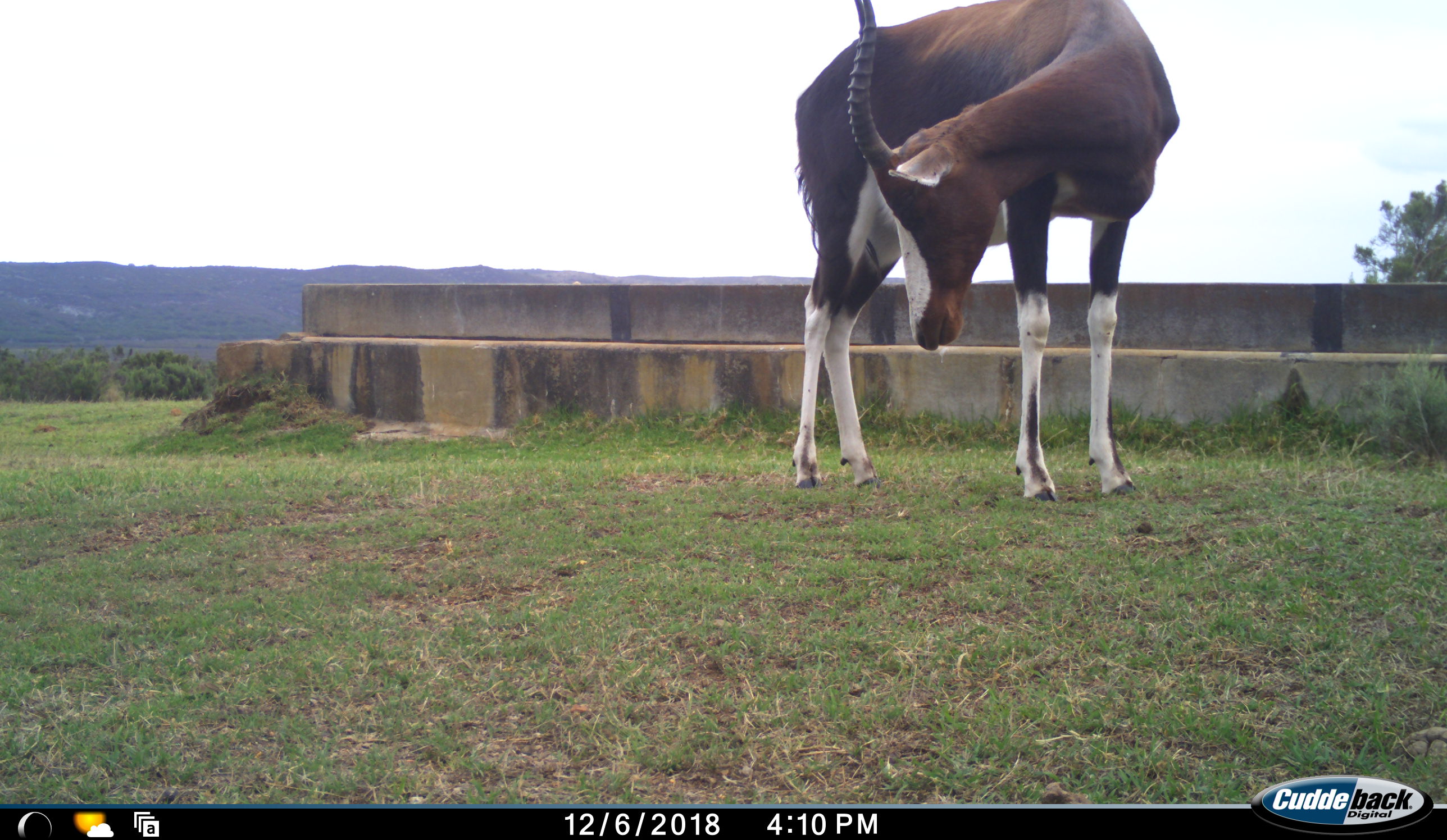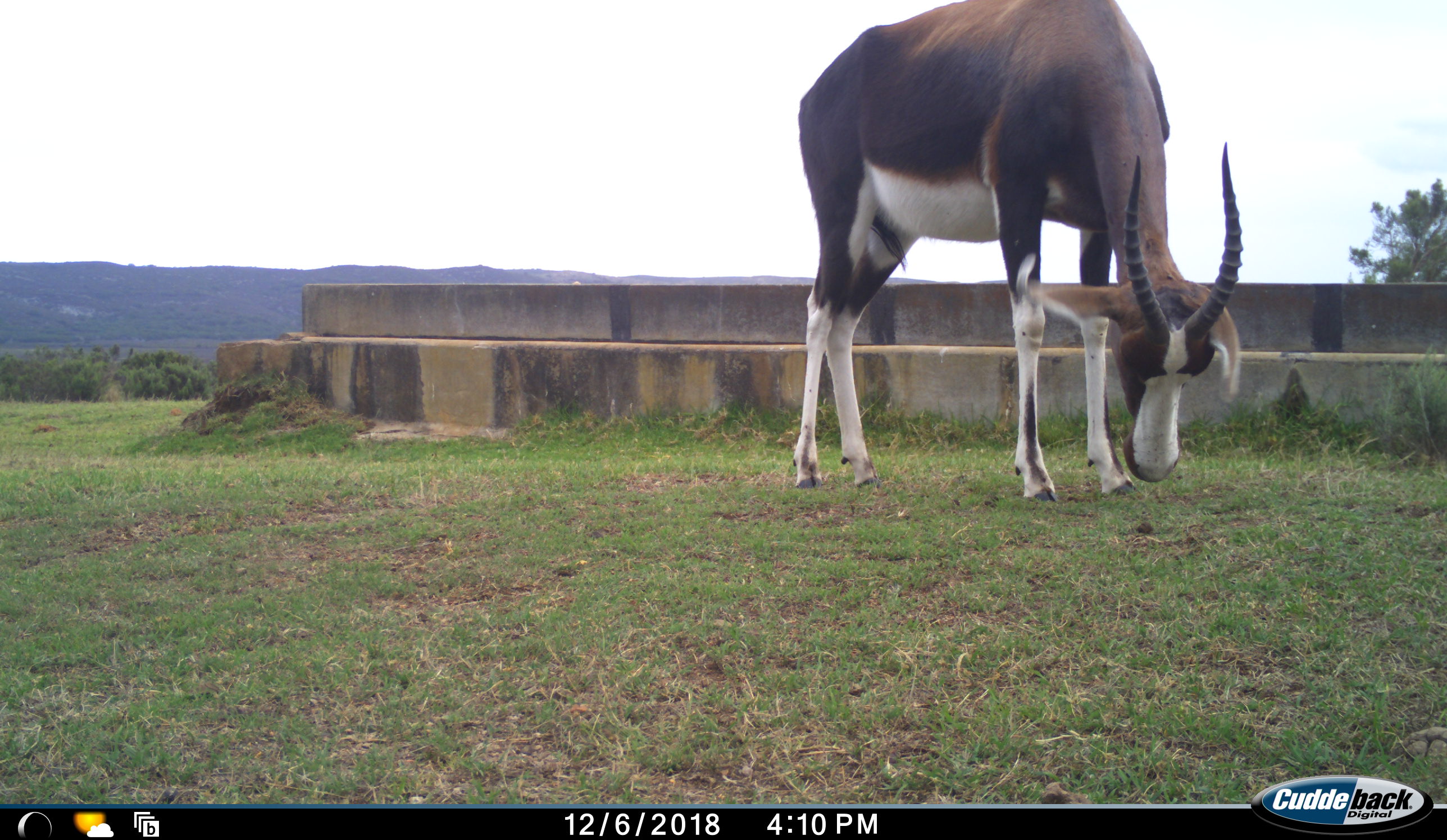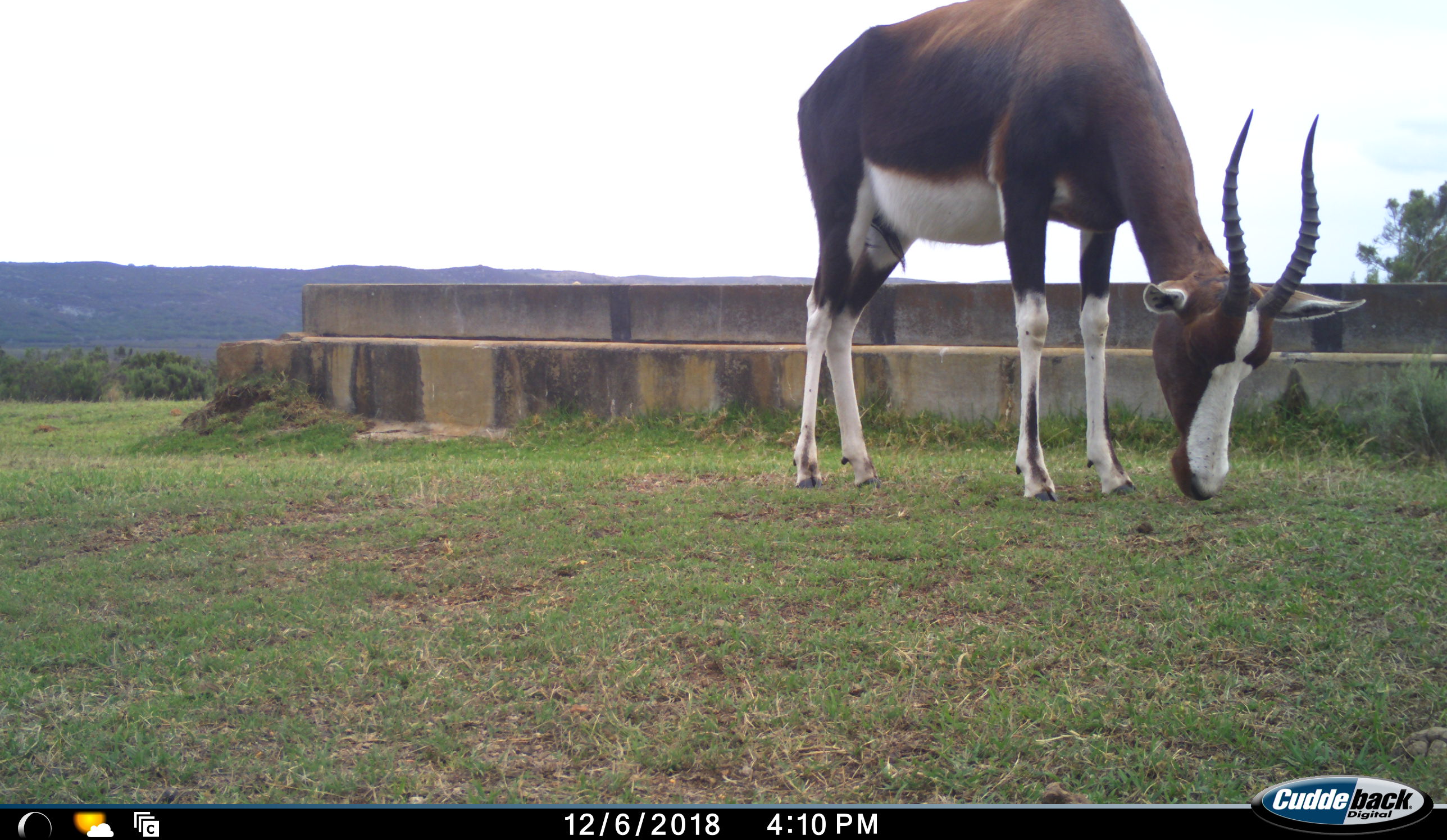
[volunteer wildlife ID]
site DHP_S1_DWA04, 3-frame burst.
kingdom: Animalia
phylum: Chordata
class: Mammalia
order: Artiodactyla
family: Bovidae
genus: Damaliscus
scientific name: Damaliscus pygargus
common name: bontebok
Bontebok (Damaliscus pygargus), count 1. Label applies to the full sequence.